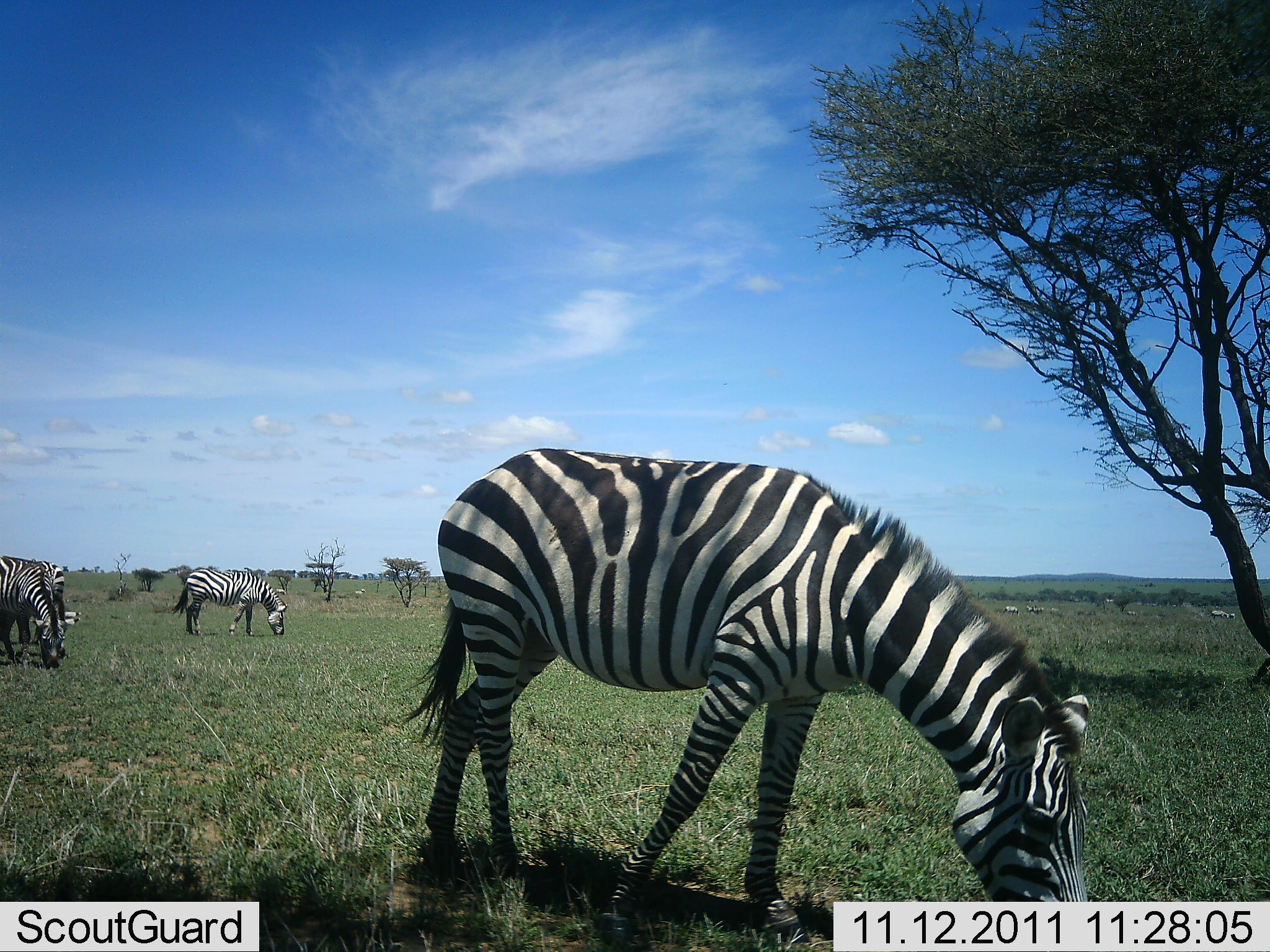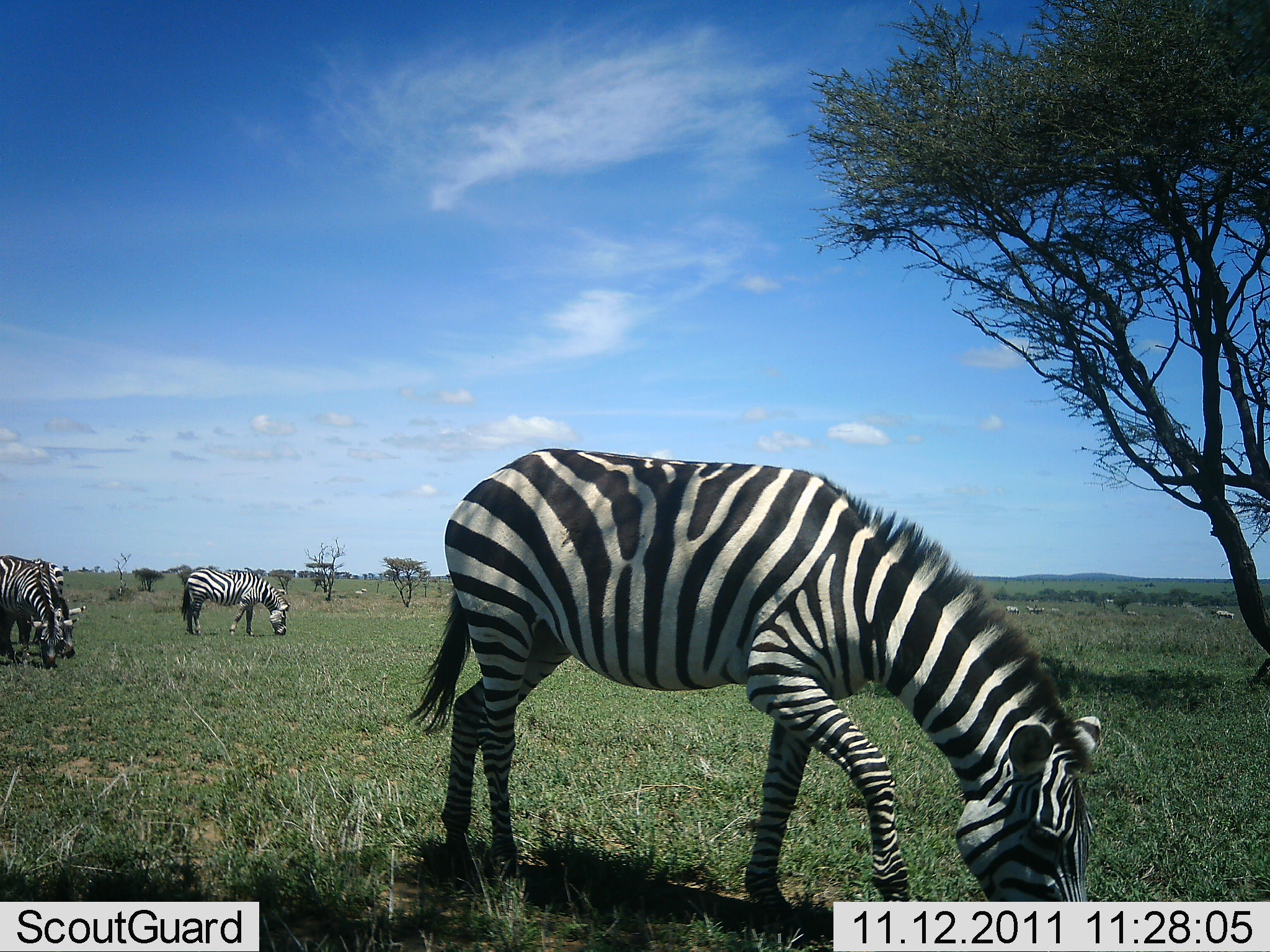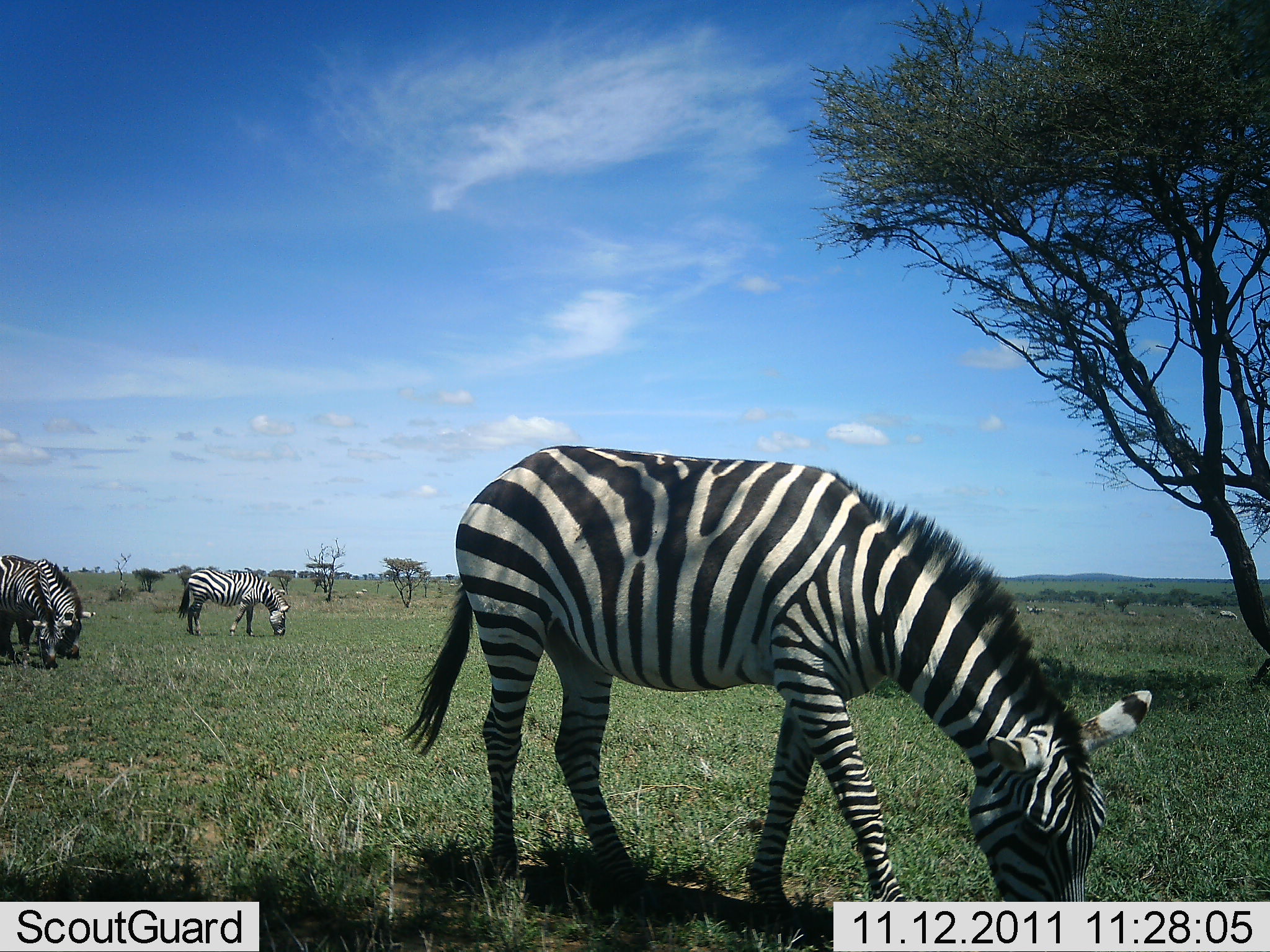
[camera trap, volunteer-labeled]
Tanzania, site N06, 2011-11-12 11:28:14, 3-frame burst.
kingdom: Animalia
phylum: Chordata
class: Mammalia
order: Perissodactyla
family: Equidae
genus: Equus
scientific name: Equus quagga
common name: plains zebra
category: zebra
Zebra (plains zebra) (Equus quagga), count 4. Behavior (volunteer vote fractions): standing 25%, resting 0%, moving 17%, interacting 0%. Young present (vote fraction): 0%. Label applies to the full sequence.